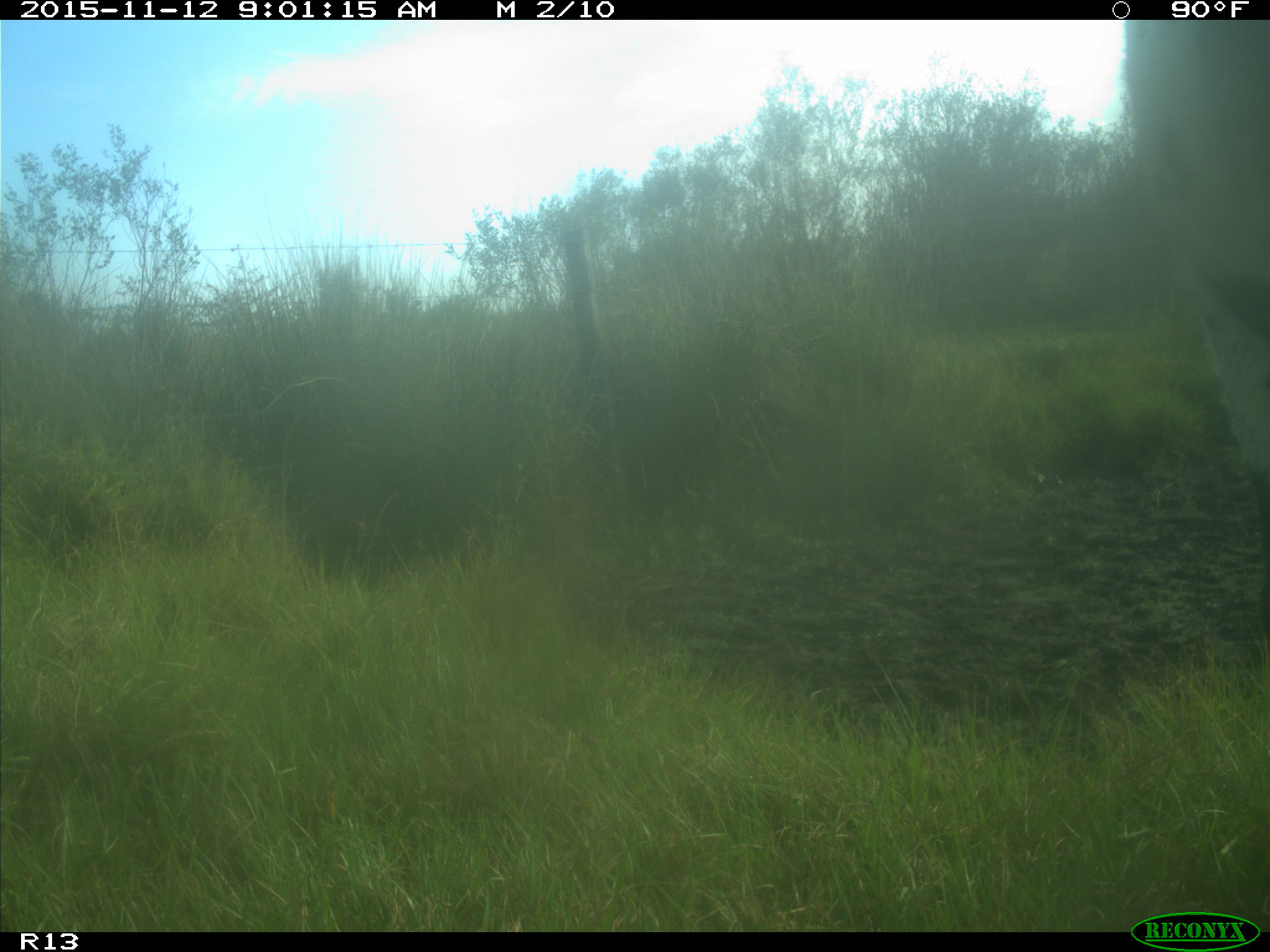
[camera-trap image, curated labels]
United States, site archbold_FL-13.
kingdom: Animalia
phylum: Chordata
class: Mammalia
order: Artiodactyla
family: Bovidae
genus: Bos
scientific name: Bos taurus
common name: domestic cow